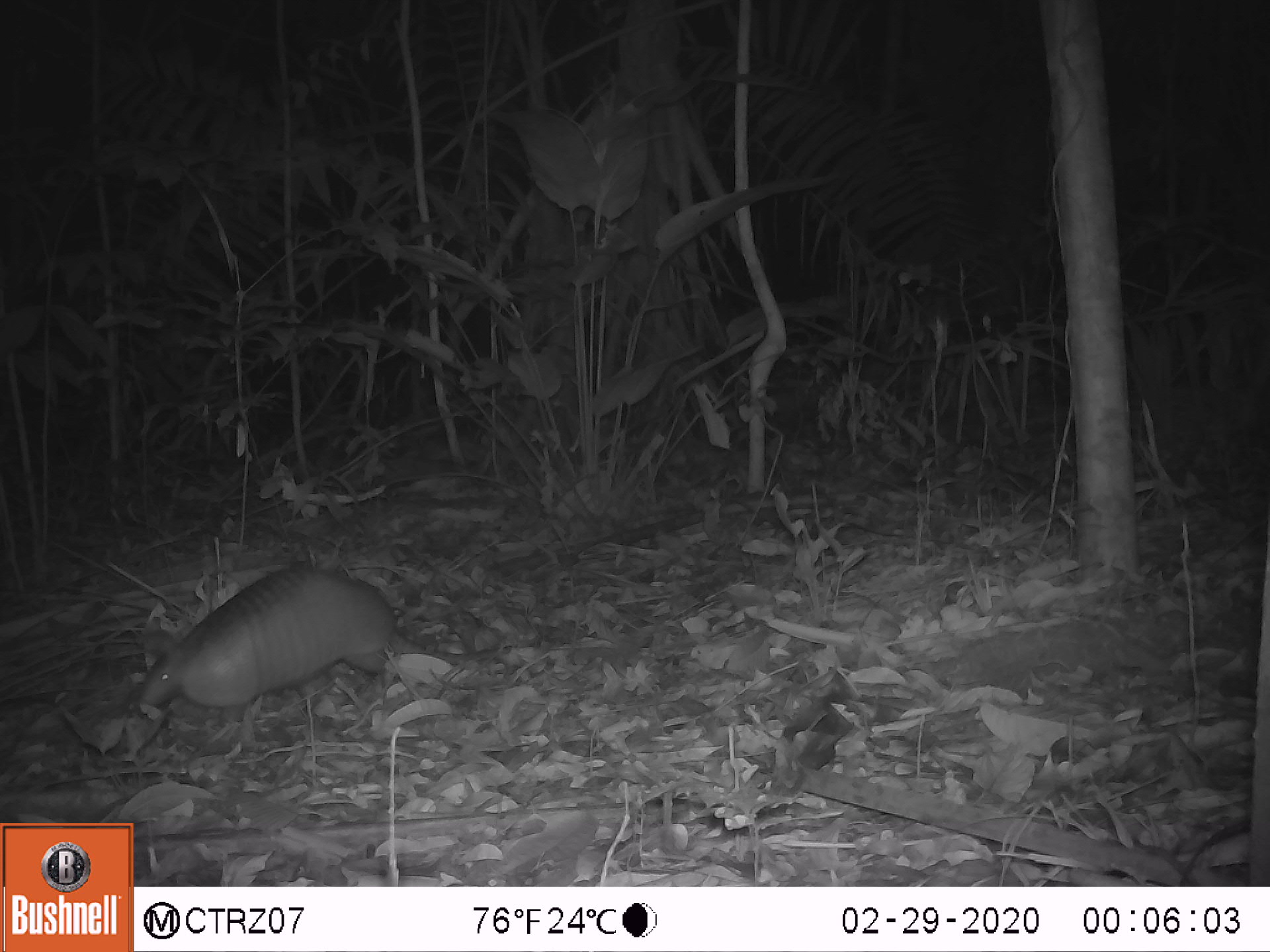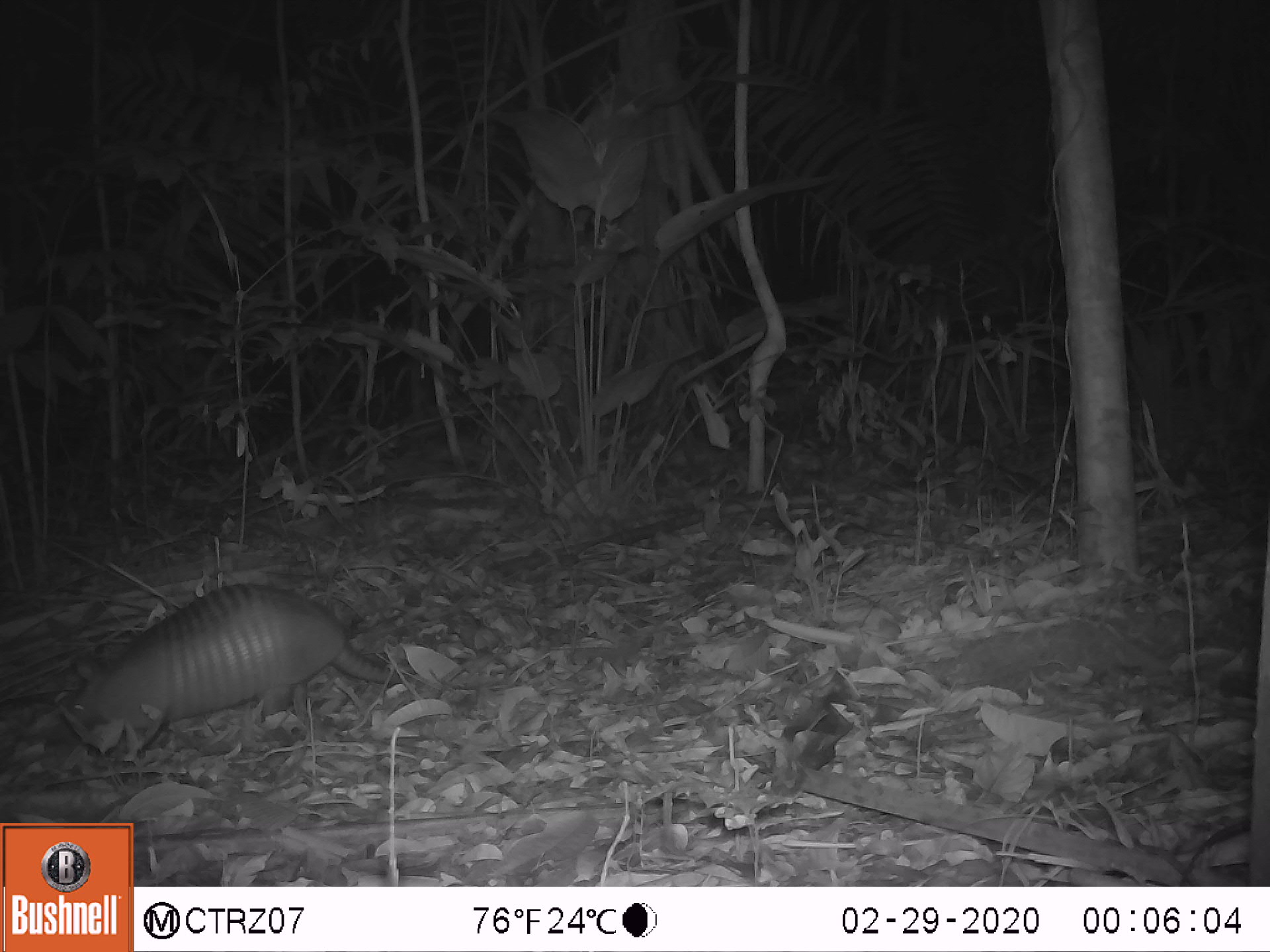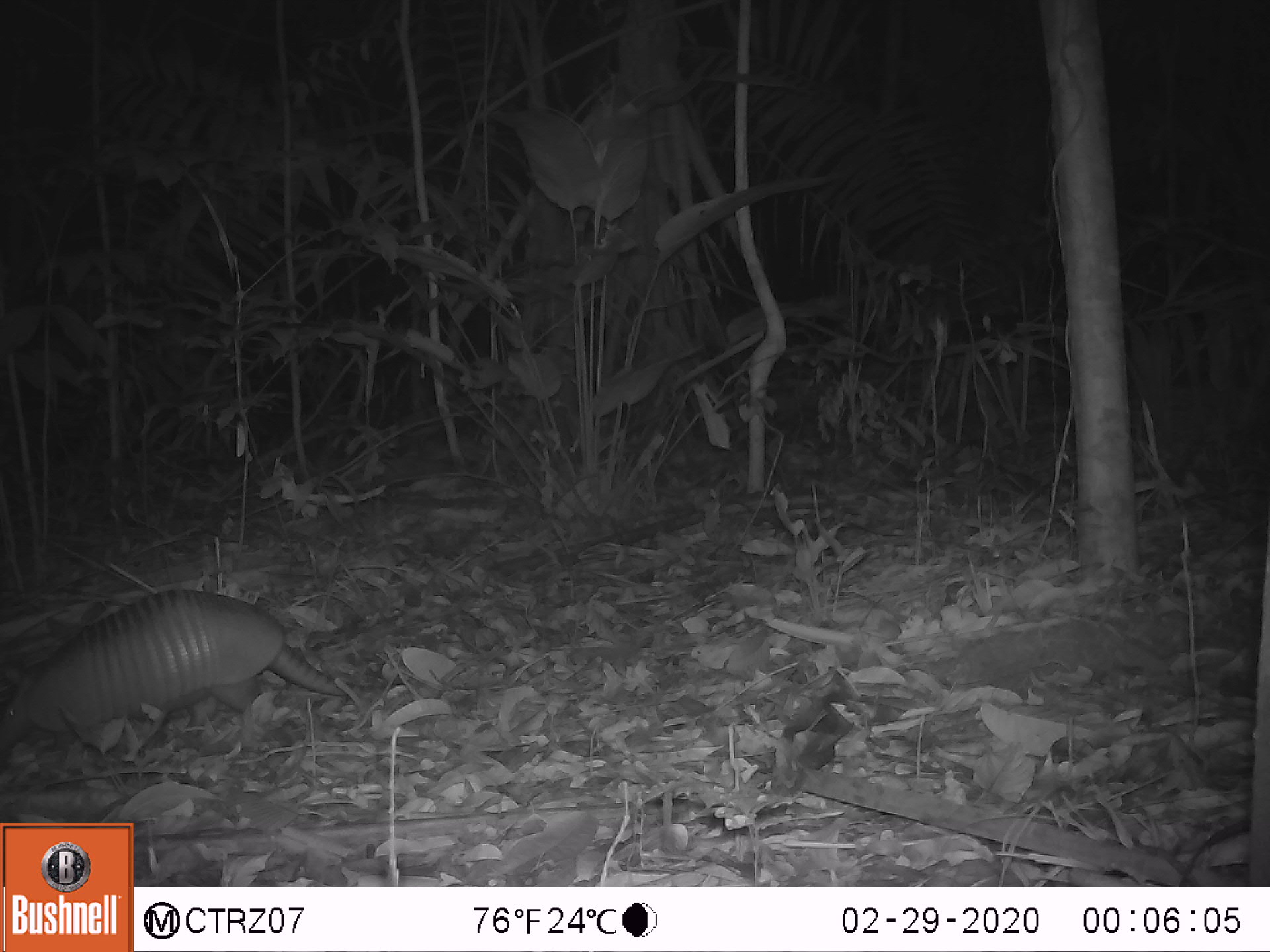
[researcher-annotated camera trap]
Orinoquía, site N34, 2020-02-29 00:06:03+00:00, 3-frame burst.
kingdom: Animalia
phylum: Chordata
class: Mammalia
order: Cingulata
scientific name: Cingulata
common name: armadillo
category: unknown armadillo